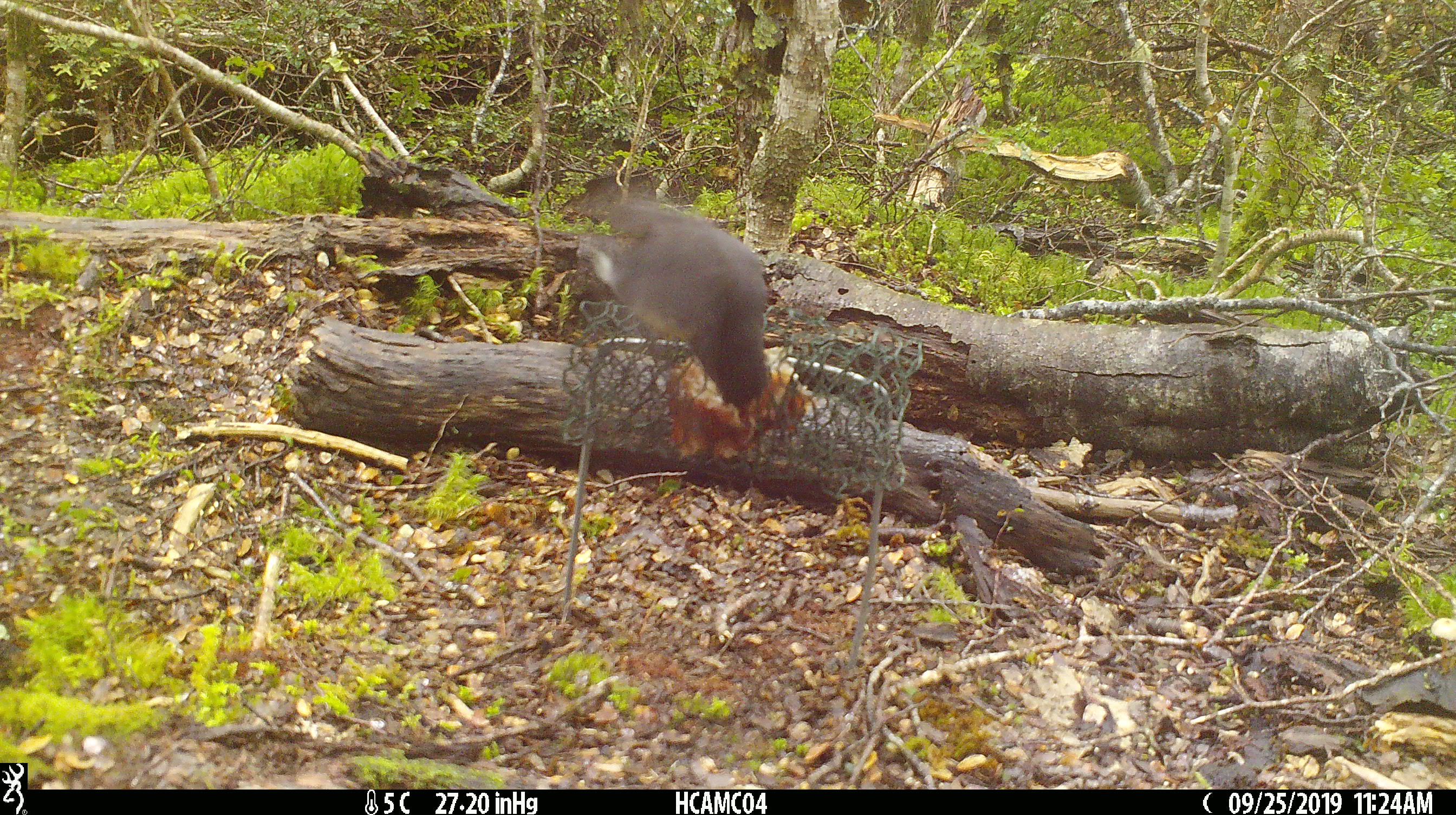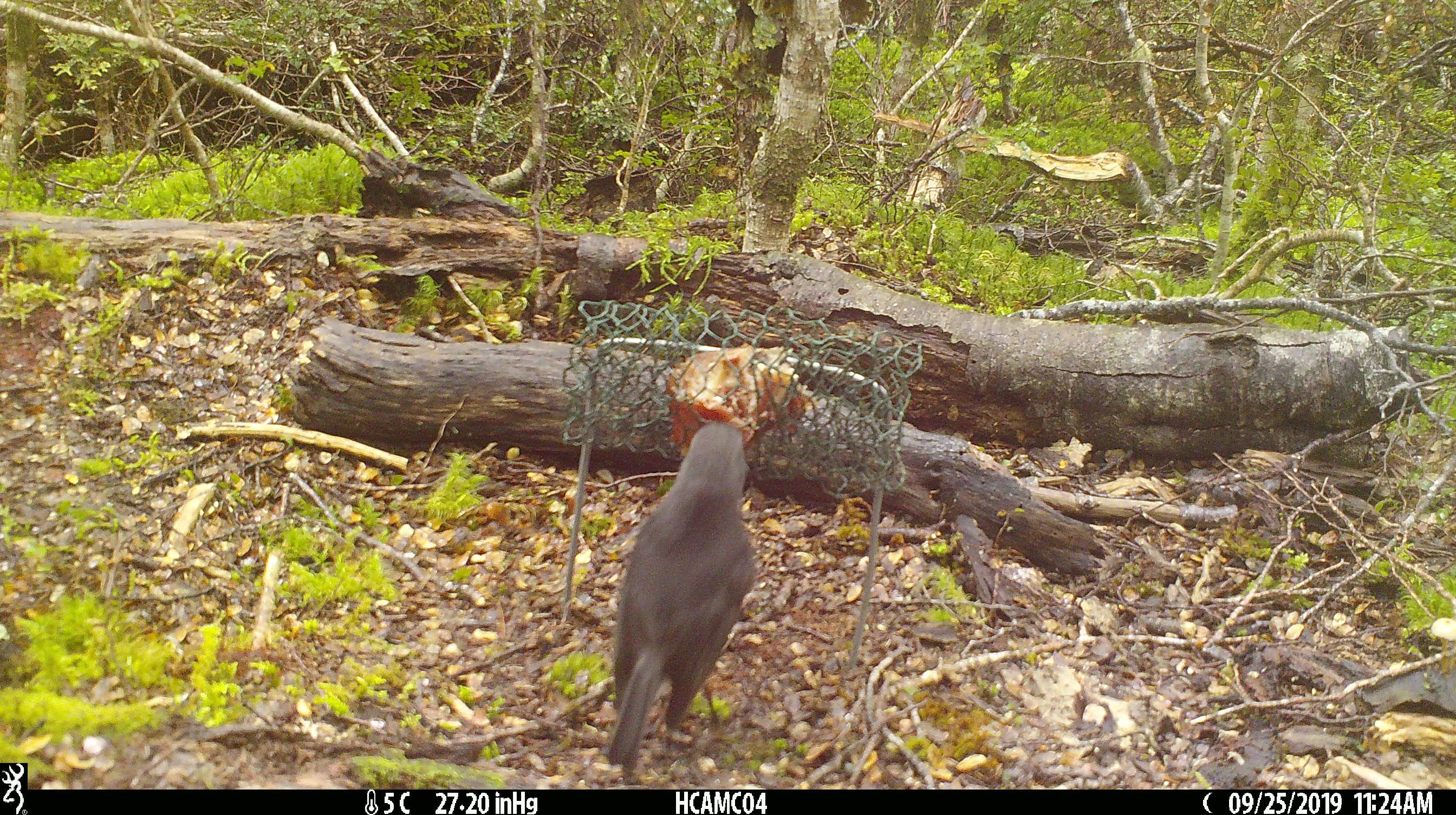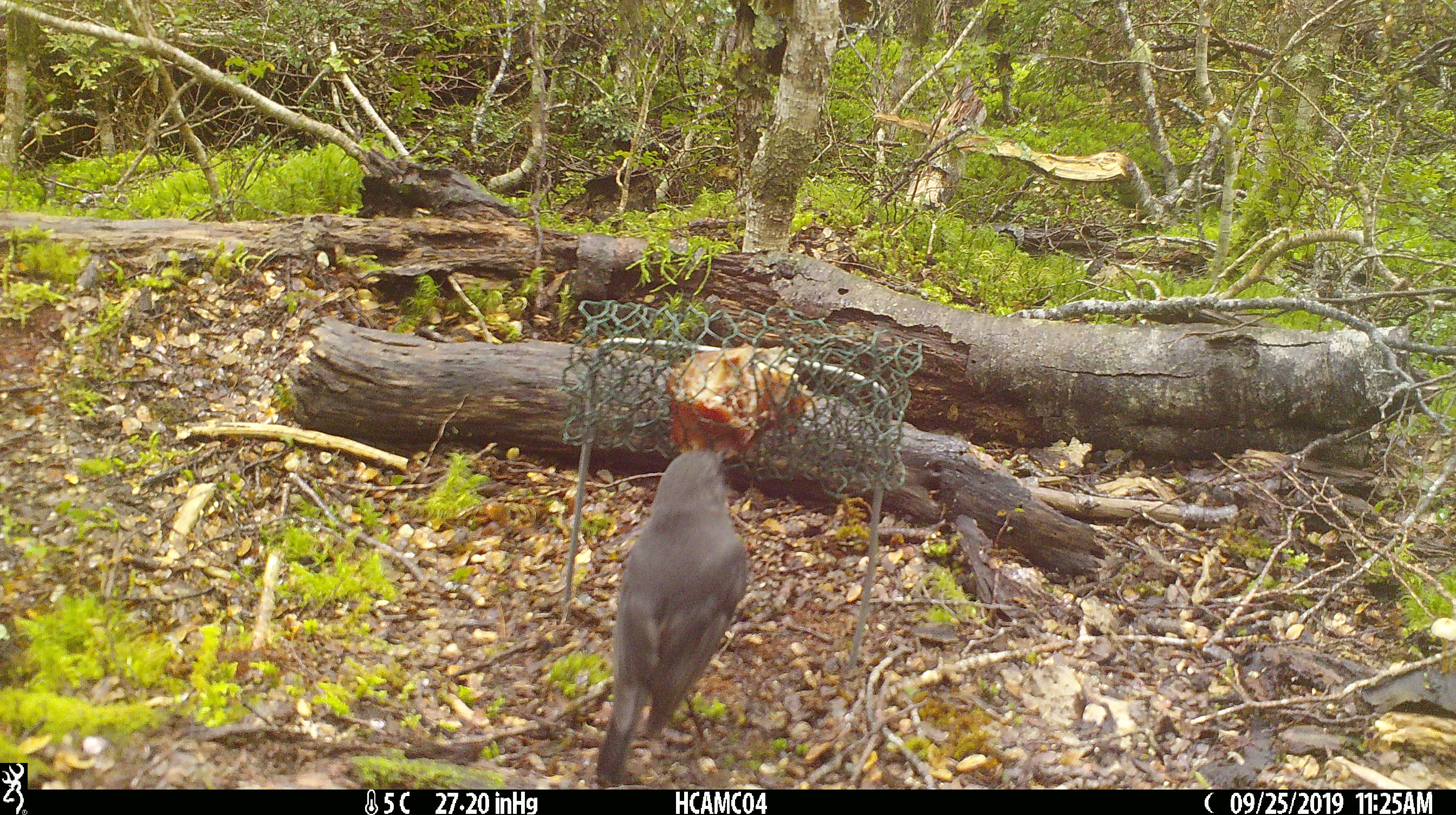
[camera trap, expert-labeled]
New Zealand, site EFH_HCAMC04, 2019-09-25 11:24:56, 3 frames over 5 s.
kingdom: Animalia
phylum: Chordata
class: Aves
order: Passeriformes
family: Petroicidae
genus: Petroica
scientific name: Petroica australis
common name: new zealand robin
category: robin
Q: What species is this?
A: Robin (new zealand robin) (Petroica australis).